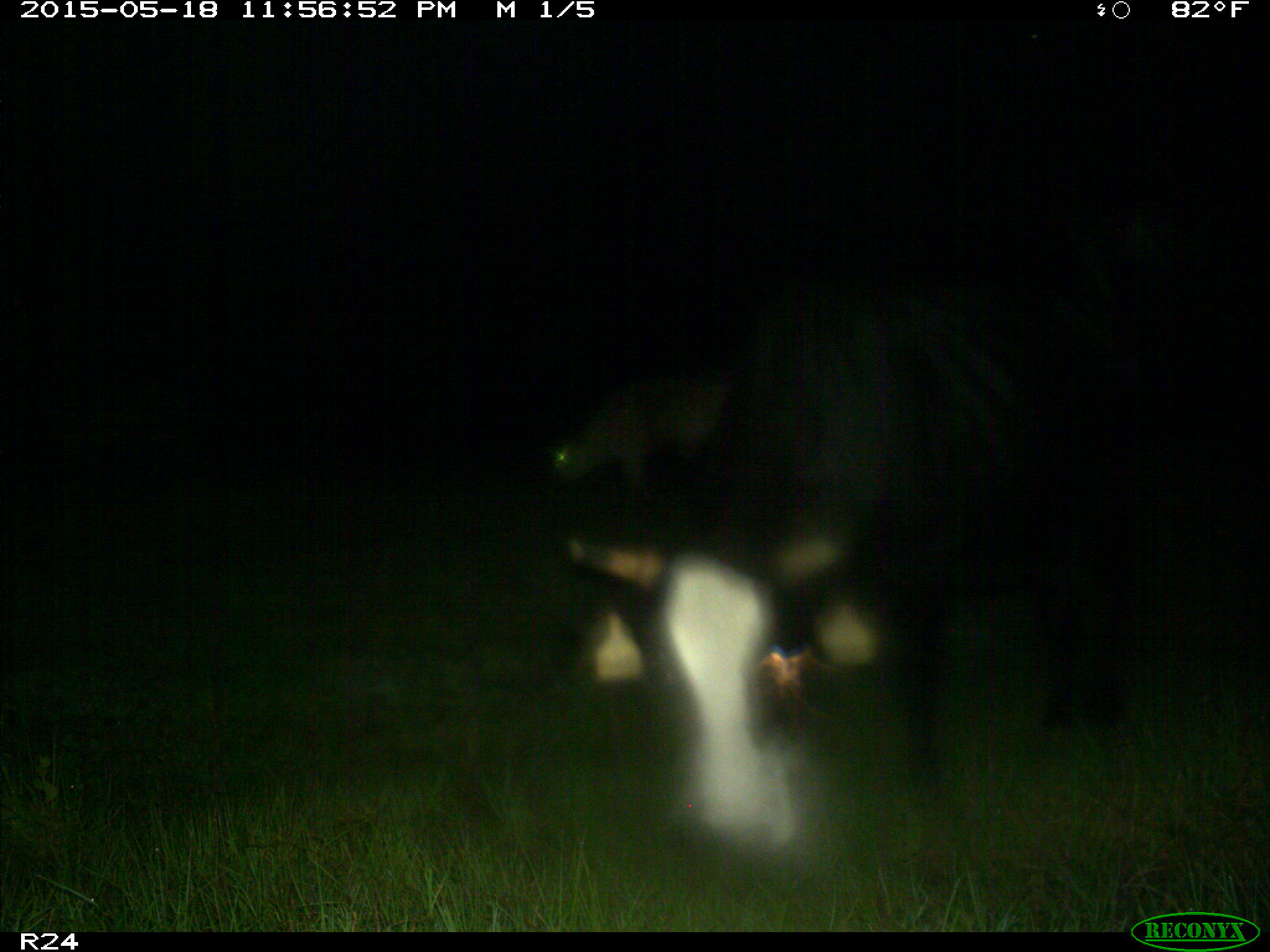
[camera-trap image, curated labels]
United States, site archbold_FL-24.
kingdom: Animalia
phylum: Chordata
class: Mammalia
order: Artiodactyla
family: Bovidae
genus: Bos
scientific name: Bos taurus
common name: domestic cow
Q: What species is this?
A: Bos taurus (domestic cow).